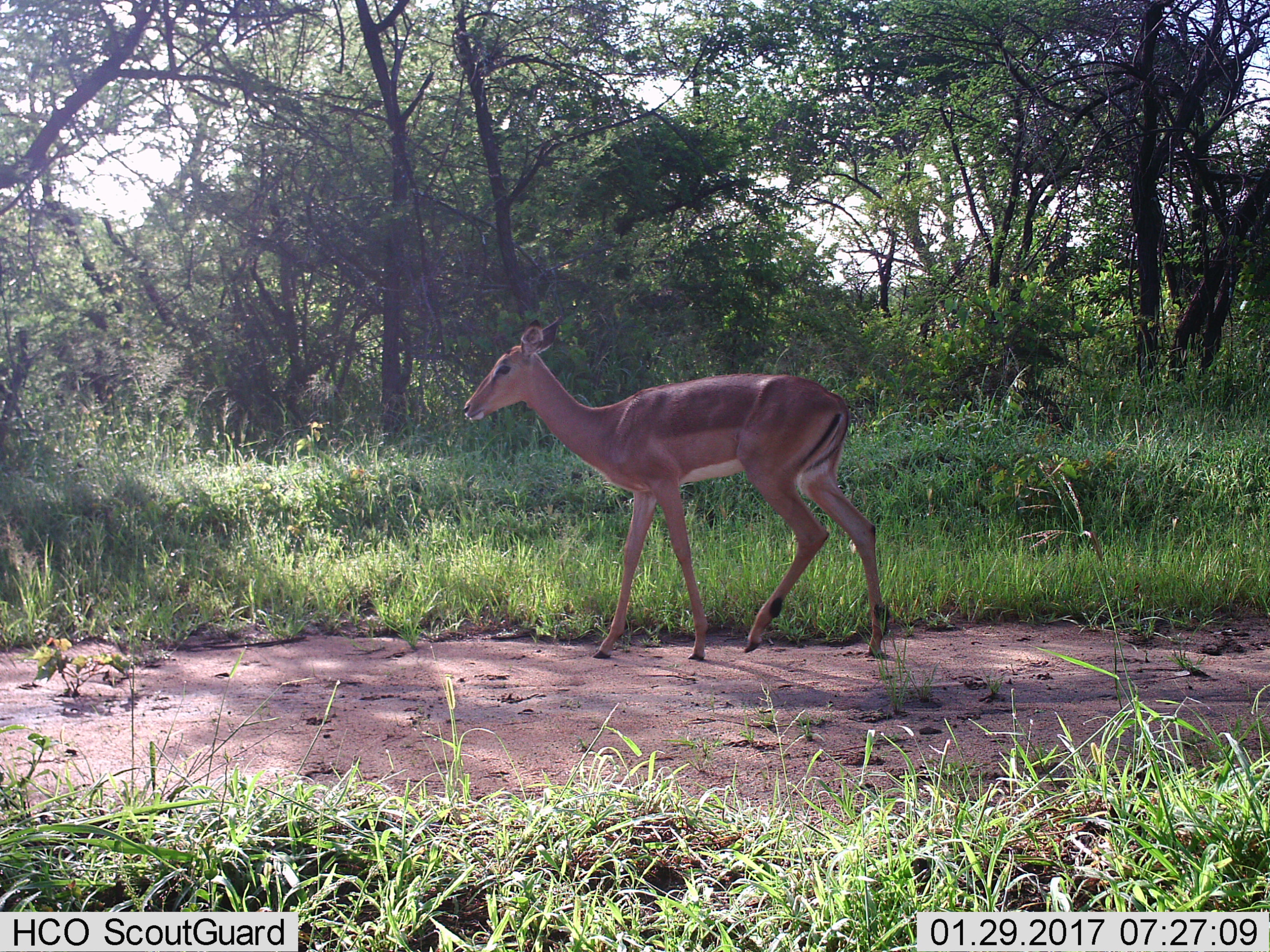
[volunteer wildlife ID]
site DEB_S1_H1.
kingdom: Animalia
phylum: Chordata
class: Mammalia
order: Artiodactyla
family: Bovidae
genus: Aepyceros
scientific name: Aepyceros melampus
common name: impala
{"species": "impala (Aepyceros melampus)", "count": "1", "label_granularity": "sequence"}